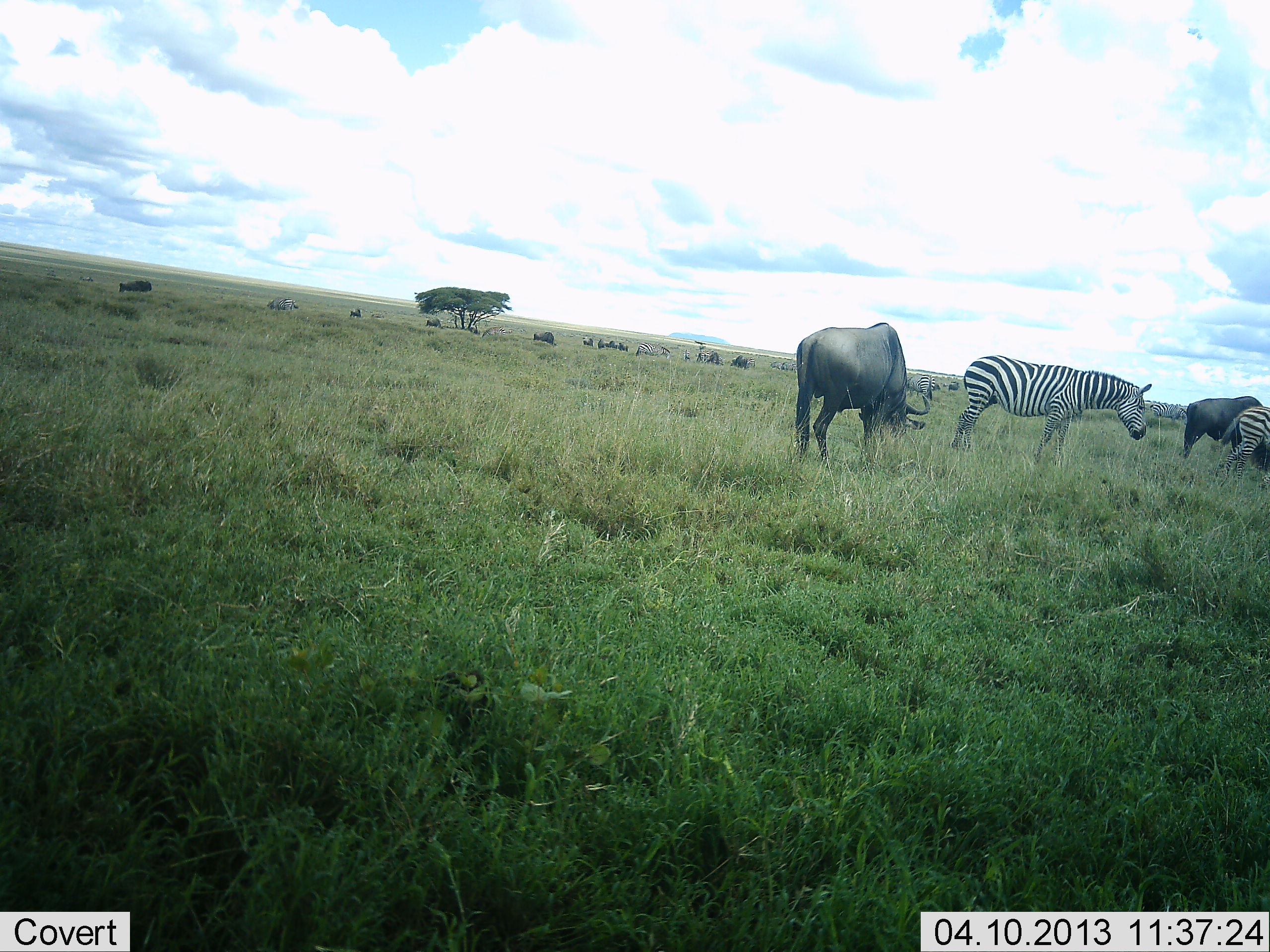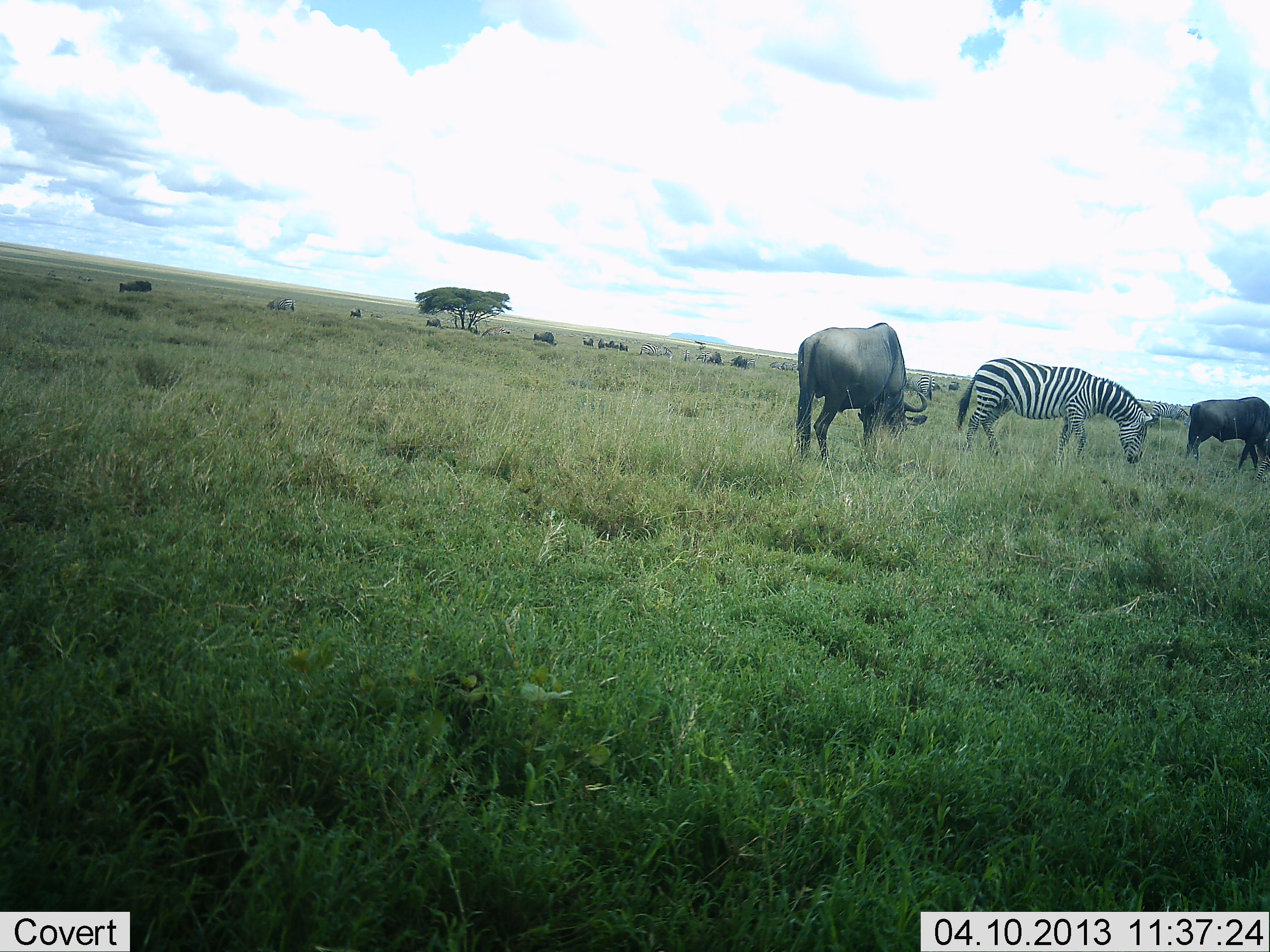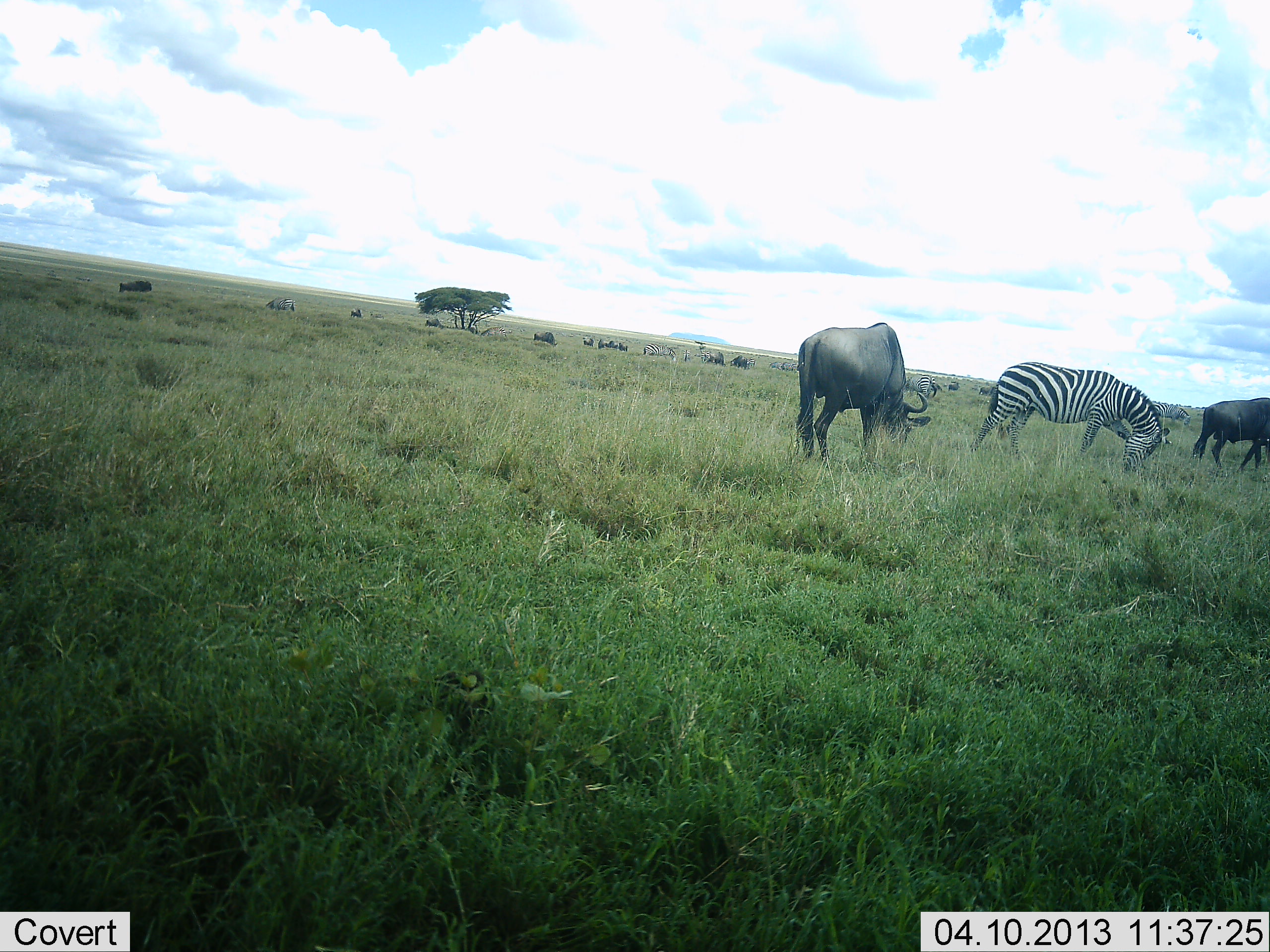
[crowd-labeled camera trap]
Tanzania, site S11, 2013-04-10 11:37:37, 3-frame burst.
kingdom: Animalia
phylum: Chordata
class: Mammalia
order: Artiodactyla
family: Bovidae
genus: Connochaetes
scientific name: Connochaetes taurinus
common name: blue wildebeest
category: wildebeest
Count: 5.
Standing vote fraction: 33%.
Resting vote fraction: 0%.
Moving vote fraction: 26%.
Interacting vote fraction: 4%.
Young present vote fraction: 0%.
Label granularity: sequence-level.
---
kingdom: Animalia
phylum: Chordata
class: Mammalia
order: Perissodactyla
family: Equidae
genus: Equus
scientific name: Equus quagga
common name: plains zebra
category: zebra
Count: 2.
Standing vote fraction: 22%.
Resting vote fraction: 0%.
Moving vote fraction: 48%.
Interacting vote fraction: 4%.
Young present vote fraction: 0%.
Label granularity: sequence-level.